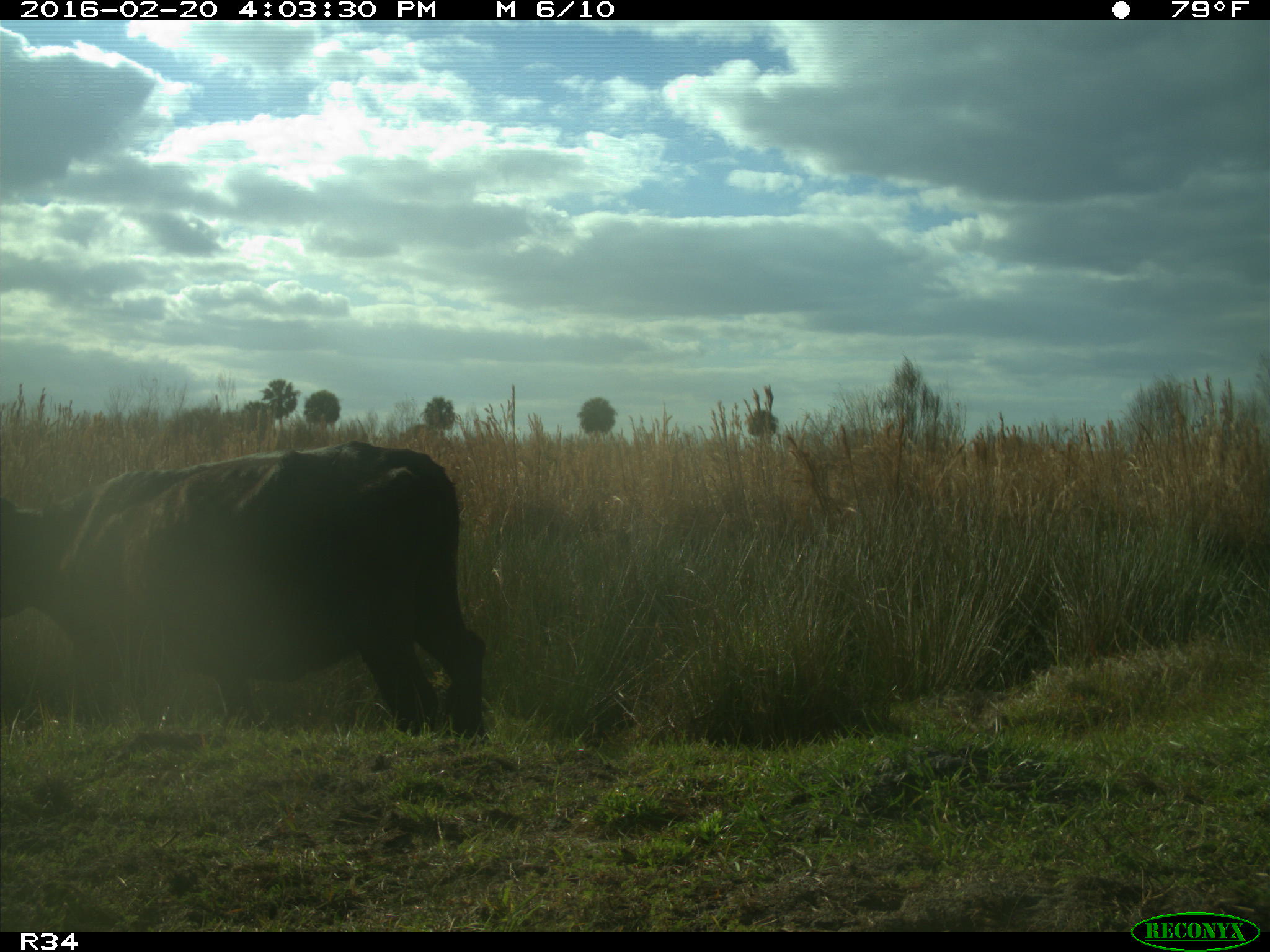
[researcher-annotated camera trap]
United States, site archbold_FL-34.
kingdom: Animalia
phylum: Chordata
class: Mammalia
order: Artiodactyla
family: Bovidae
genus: Bos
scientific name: Bos taurus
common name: domestic cow